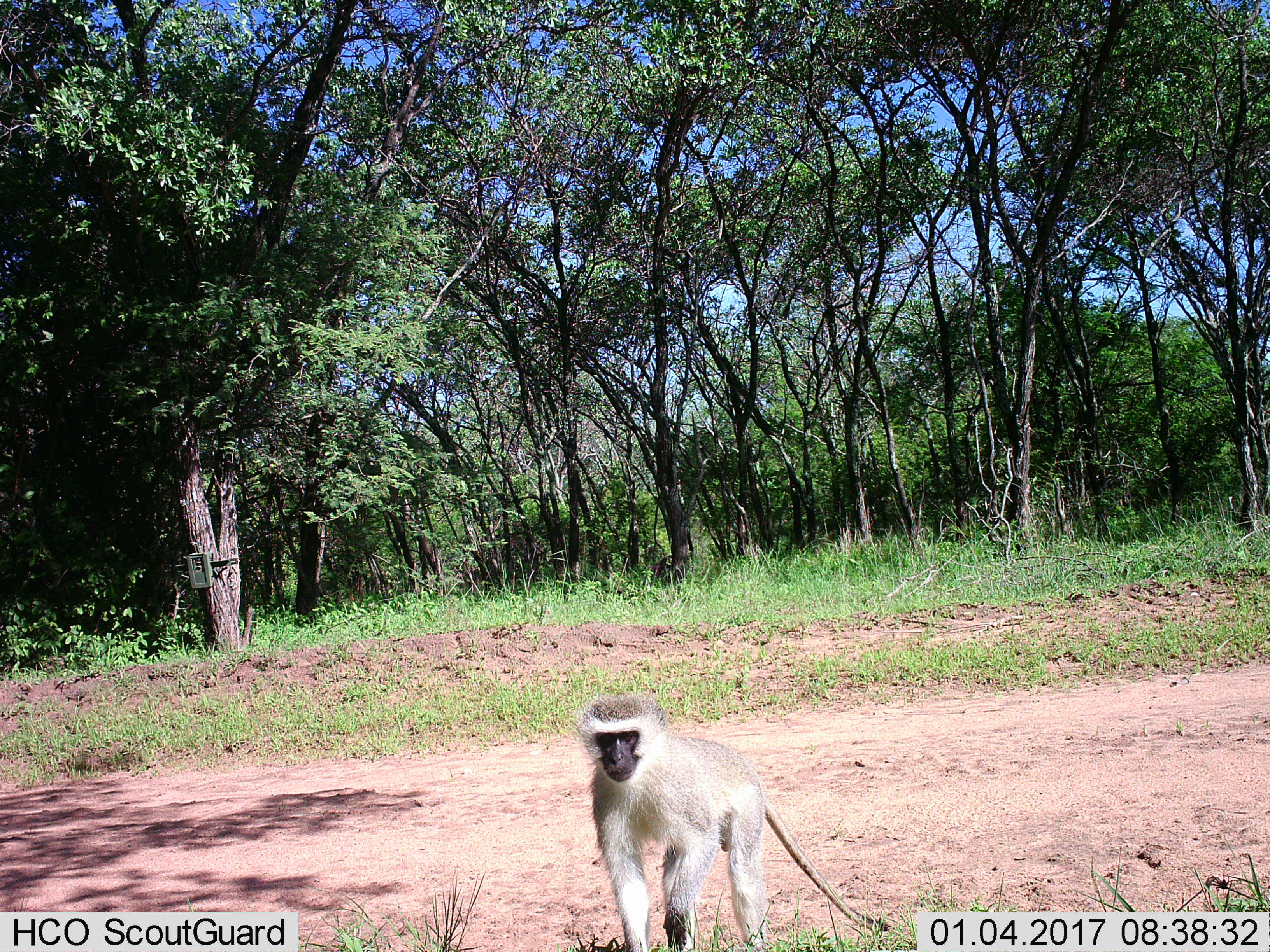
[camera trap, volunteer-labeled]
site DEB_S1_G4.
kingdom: Animalia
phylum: Chordata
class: Mammalia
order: Primates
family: Cercopithecidae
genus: Chlorocebus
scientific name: Chlorocebus pygerythrus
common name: vervet monkey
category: monkeyvervet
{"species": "monkeyvervet (vervet monkey) (Chlorocebus pygerythrus)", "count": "1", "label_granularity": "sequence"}